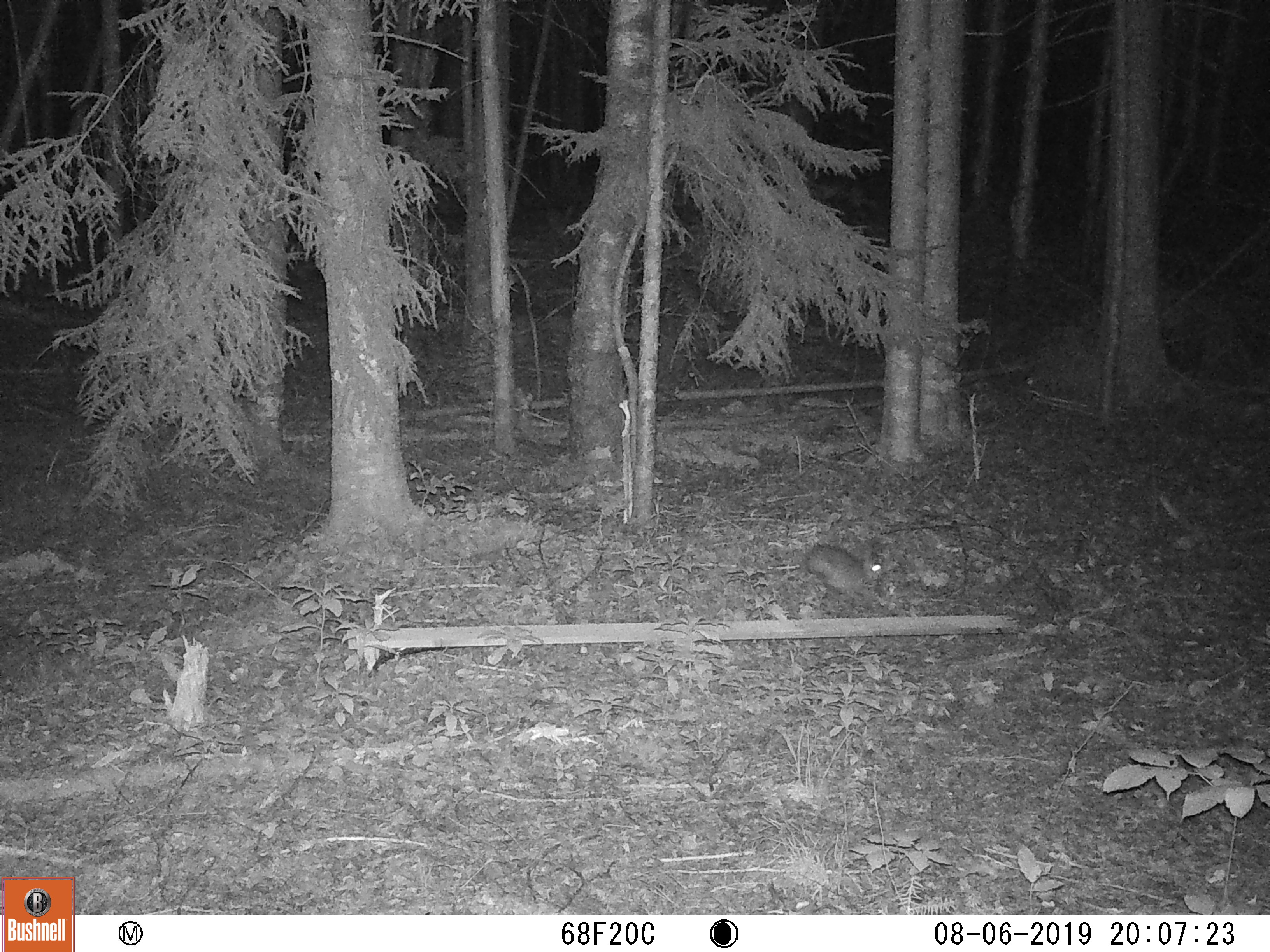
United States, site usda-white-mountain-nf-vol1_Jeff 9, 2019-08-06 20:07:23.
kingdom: Animalia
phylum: Chordata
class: Mammalia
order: Lagomorpha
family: Leporidae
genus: Lepus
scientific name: Lepus americanus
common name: snowshoe hare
Snowshoe hare (Lepus americanus).